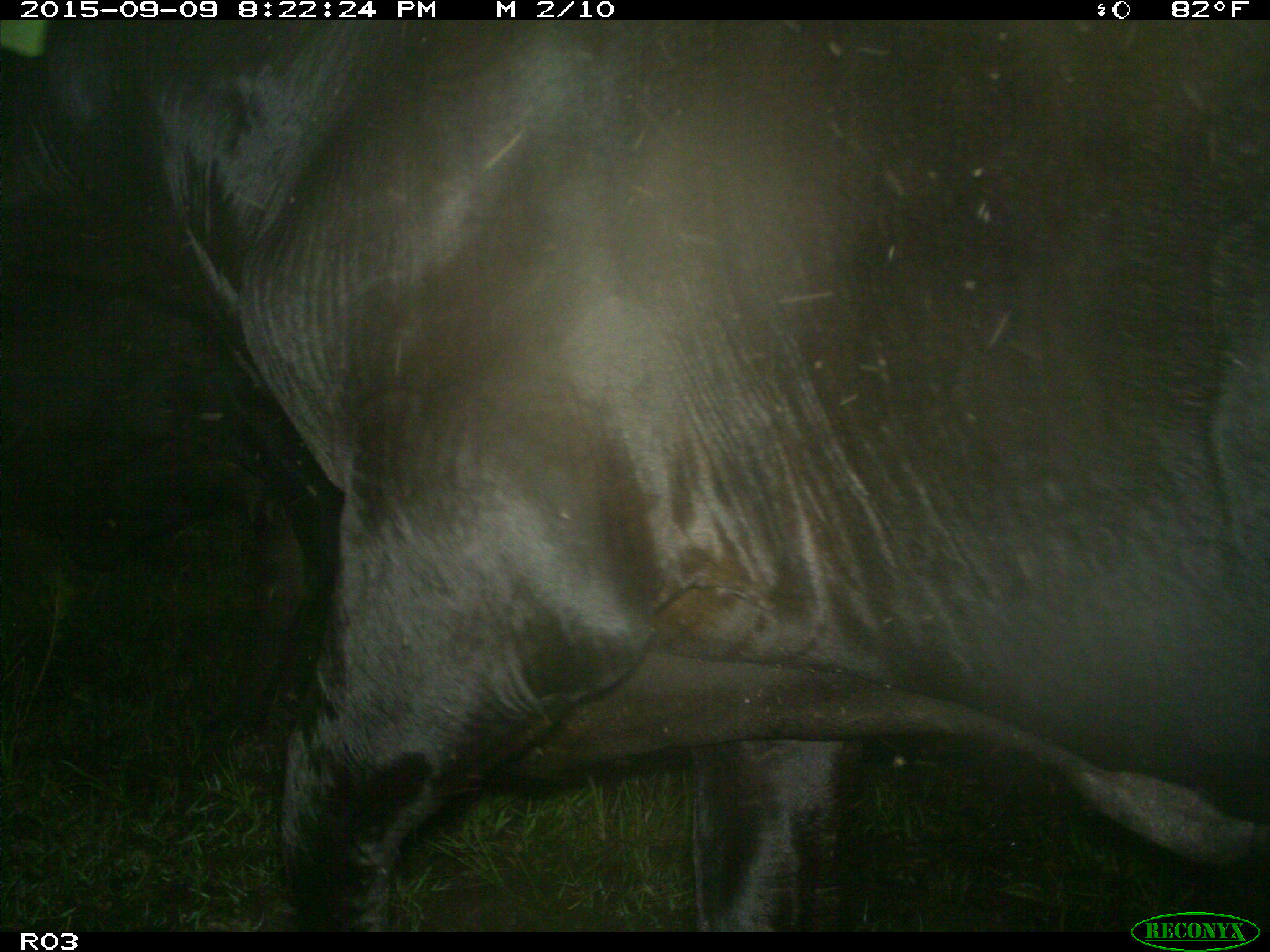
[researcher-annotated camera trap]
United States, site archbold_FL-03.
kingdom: Animalia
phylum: Chordata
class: Mammalia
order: Artiodactyla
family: Bovidae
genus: Bos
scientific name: Bos taurus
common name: domestic cow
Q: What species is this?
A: Bos taurus (domestic cow).